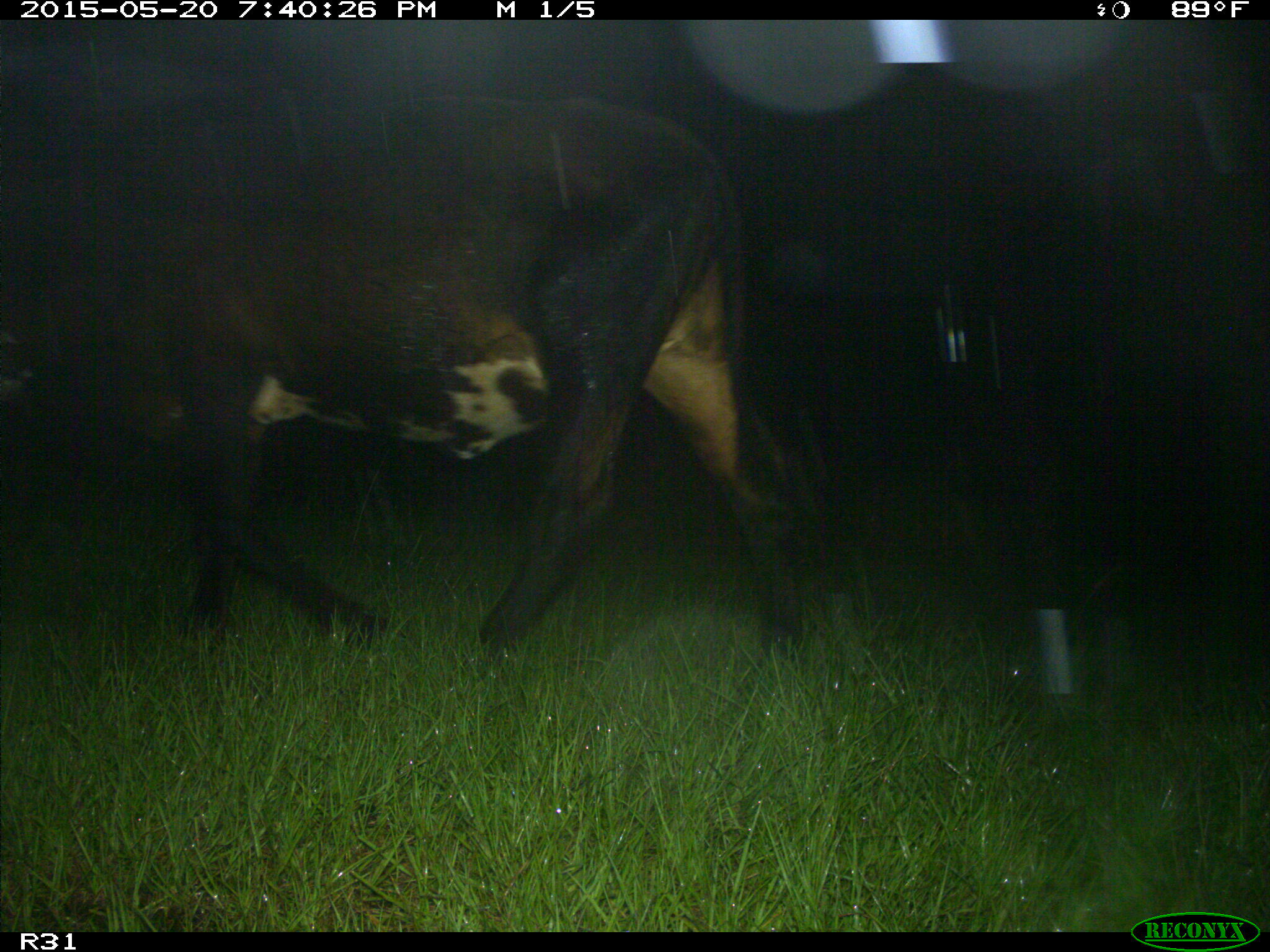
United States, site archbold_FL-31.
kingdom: Animalia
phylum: Chordata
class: Mammalia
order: Artiodactyla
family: Bovidae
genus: Bos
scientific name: Bos taurus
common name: domestic cow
Bos taurus (domestic cow).